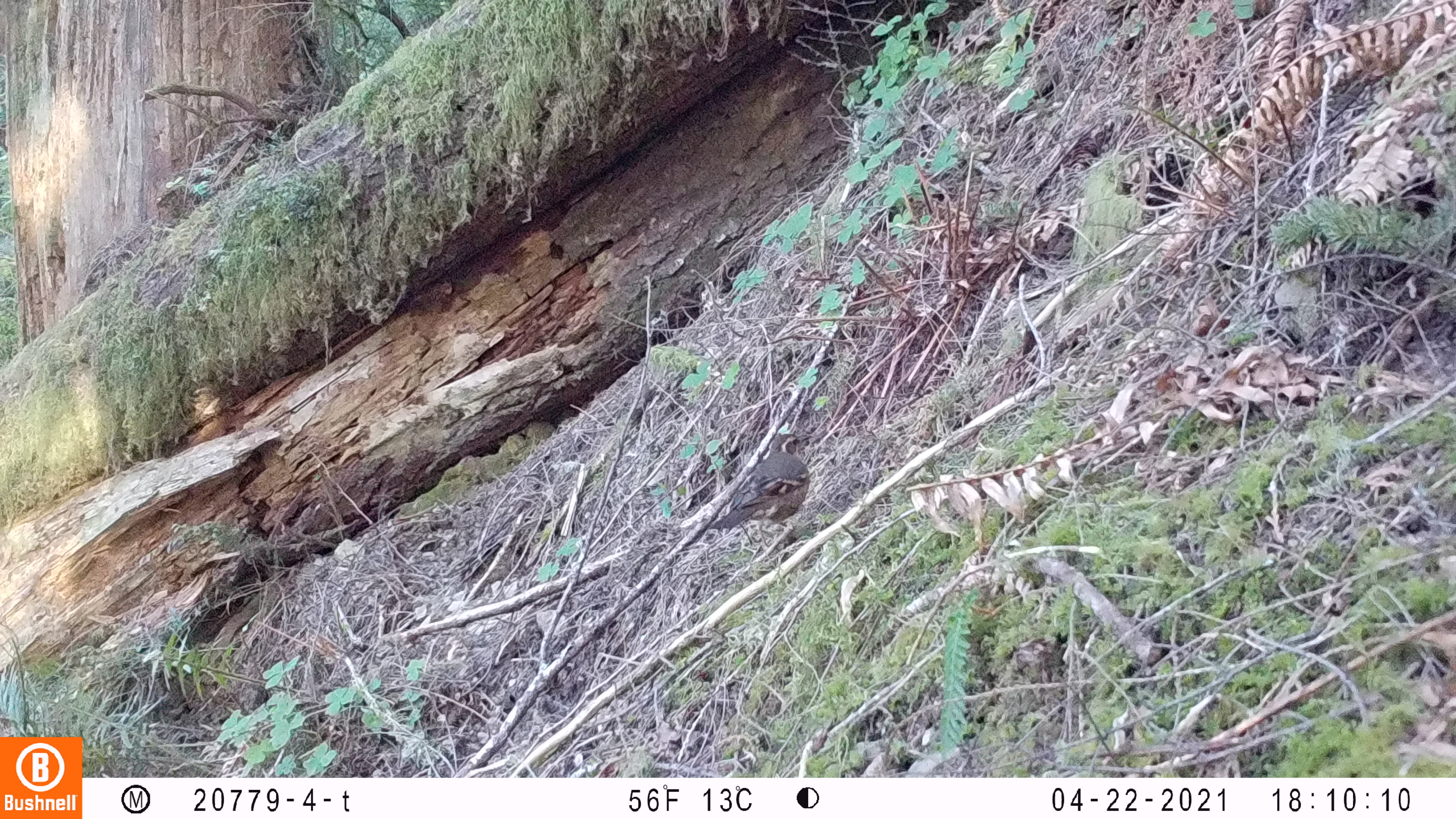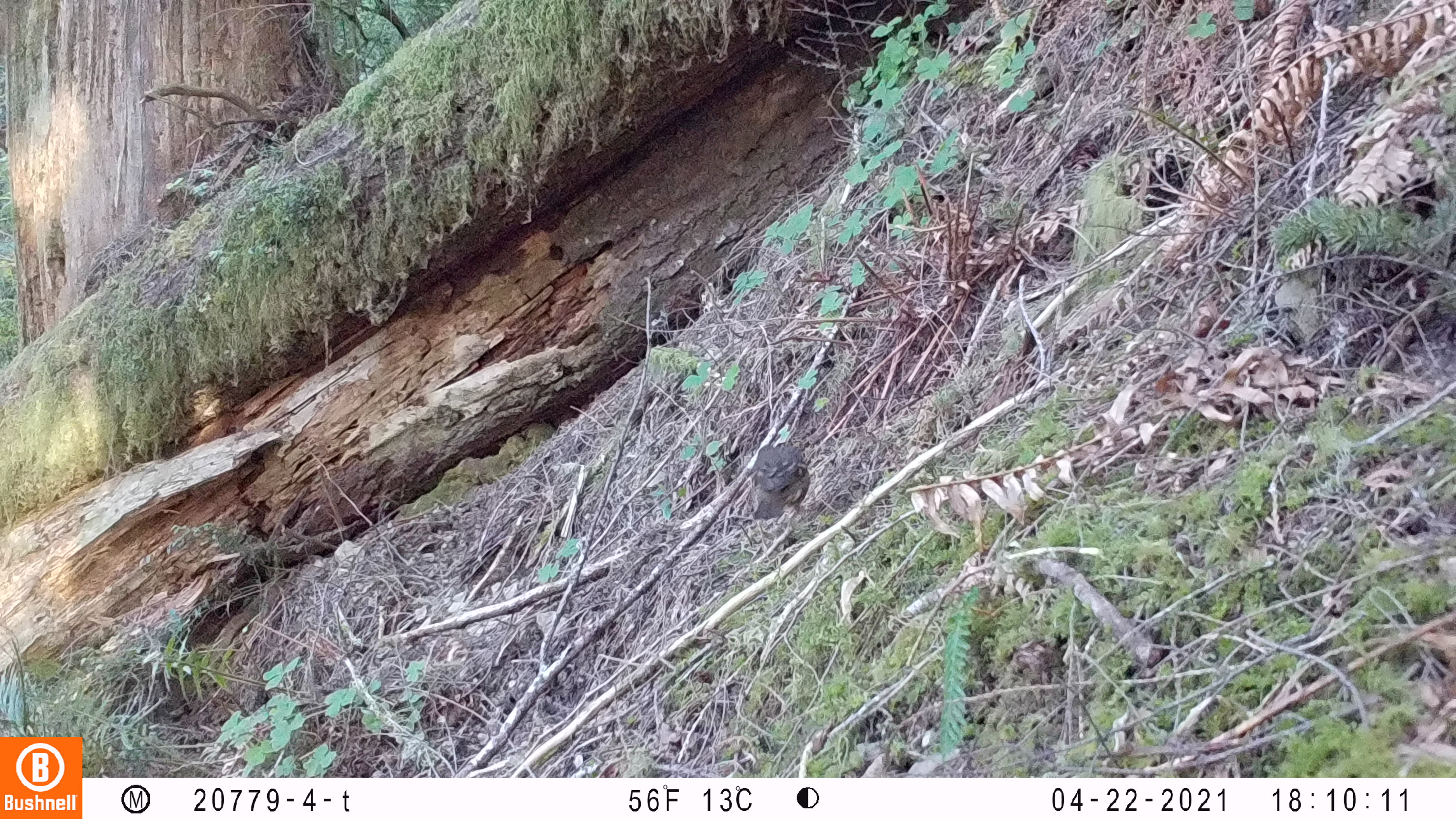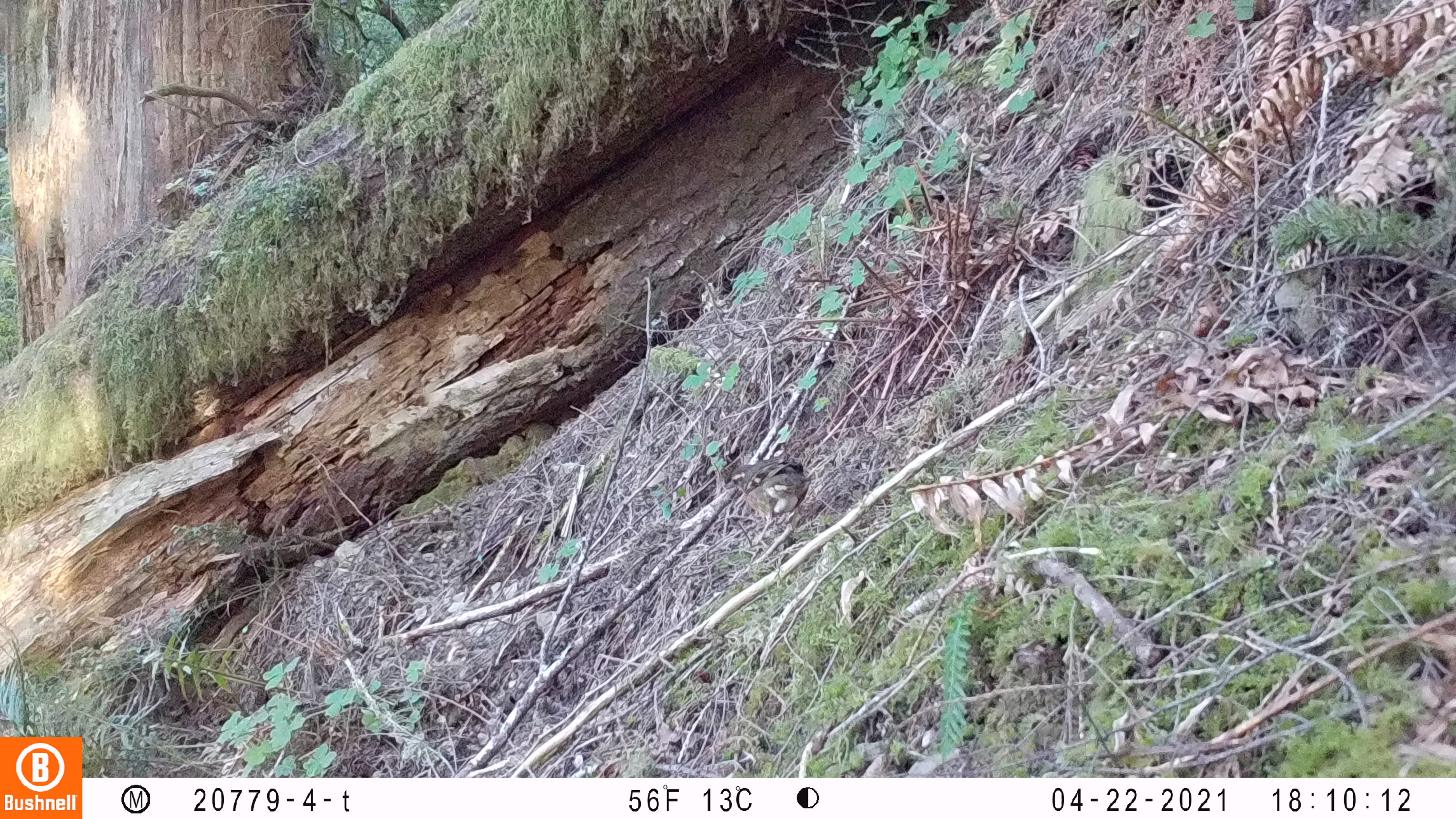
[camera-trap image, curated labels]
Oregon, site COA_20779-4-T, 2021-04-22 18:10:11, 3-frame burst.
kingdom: Animalia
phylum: Chordata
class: Aves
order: Passeriformes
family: Turdidae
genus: Ixoreus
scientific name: Ixoreus naevius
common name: varied thrush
Varied thrush (Ixoreus naevius).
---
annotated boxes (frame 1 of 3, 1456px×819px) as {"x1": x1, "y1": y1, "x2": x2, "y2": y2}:
varied thrush: {"x1": 694, "y1": 412, "x2": 840, "y2": 579}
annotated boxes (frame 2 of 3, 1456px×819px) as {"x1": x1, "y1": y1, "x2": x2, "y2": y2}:
varied thrush: {"x1": 722, "y1": 404, "x2": 838, "y2": 556}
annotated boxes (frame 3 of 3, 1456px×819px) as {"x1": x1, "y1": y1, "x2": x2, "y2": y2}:
varied thrush: {"x1": 694, "y1": 428, "x2": 840, "y2": 567}